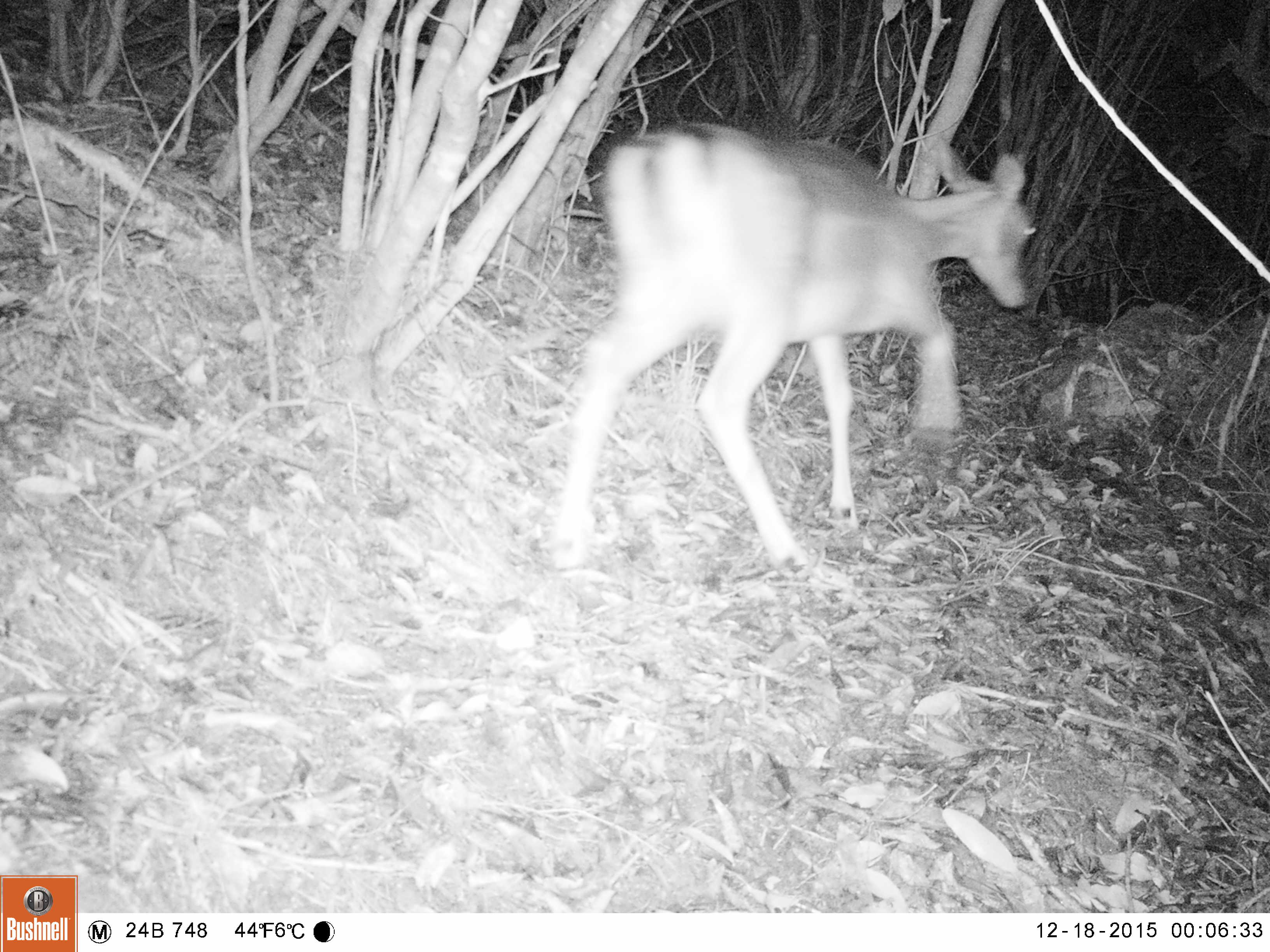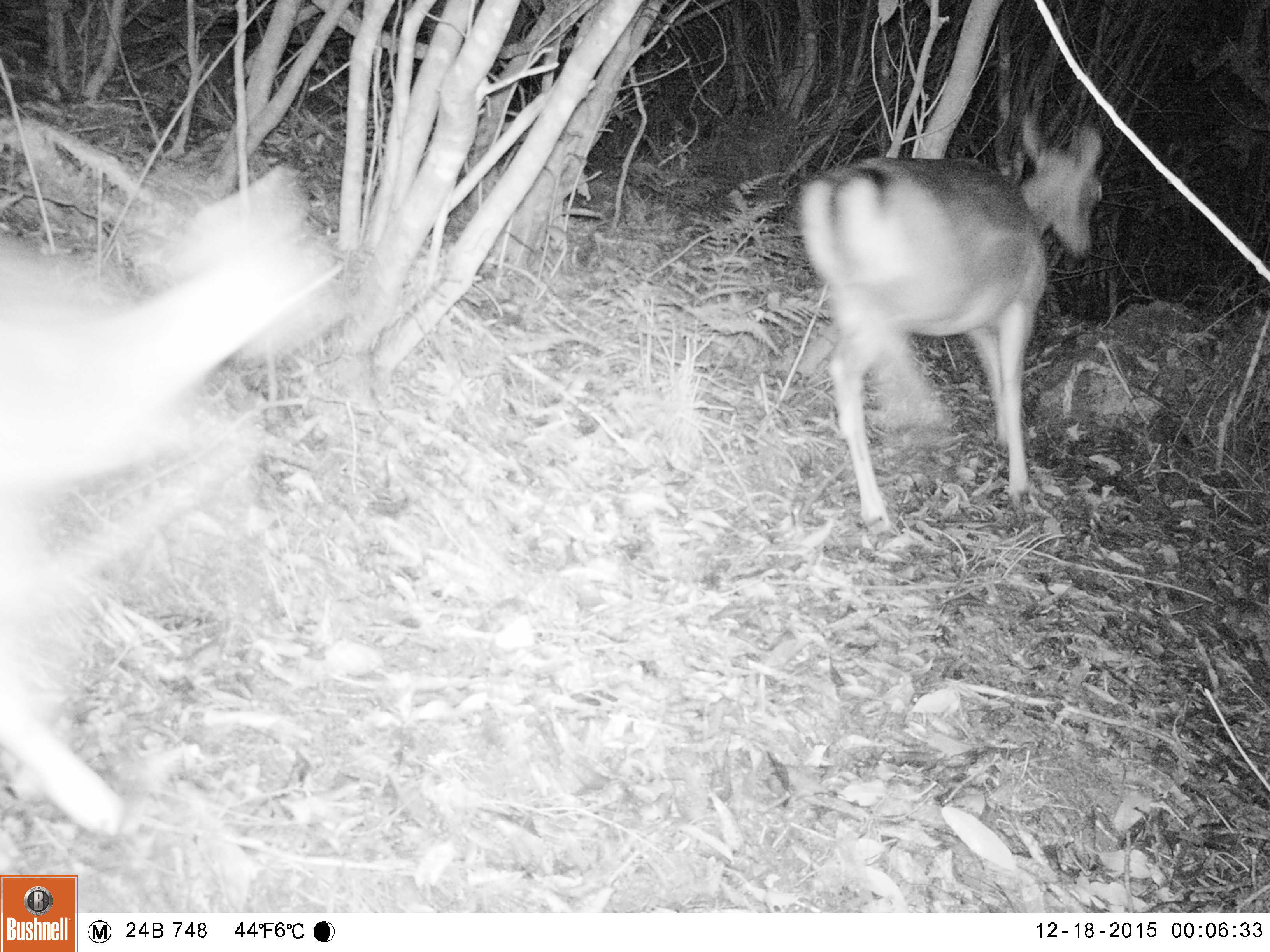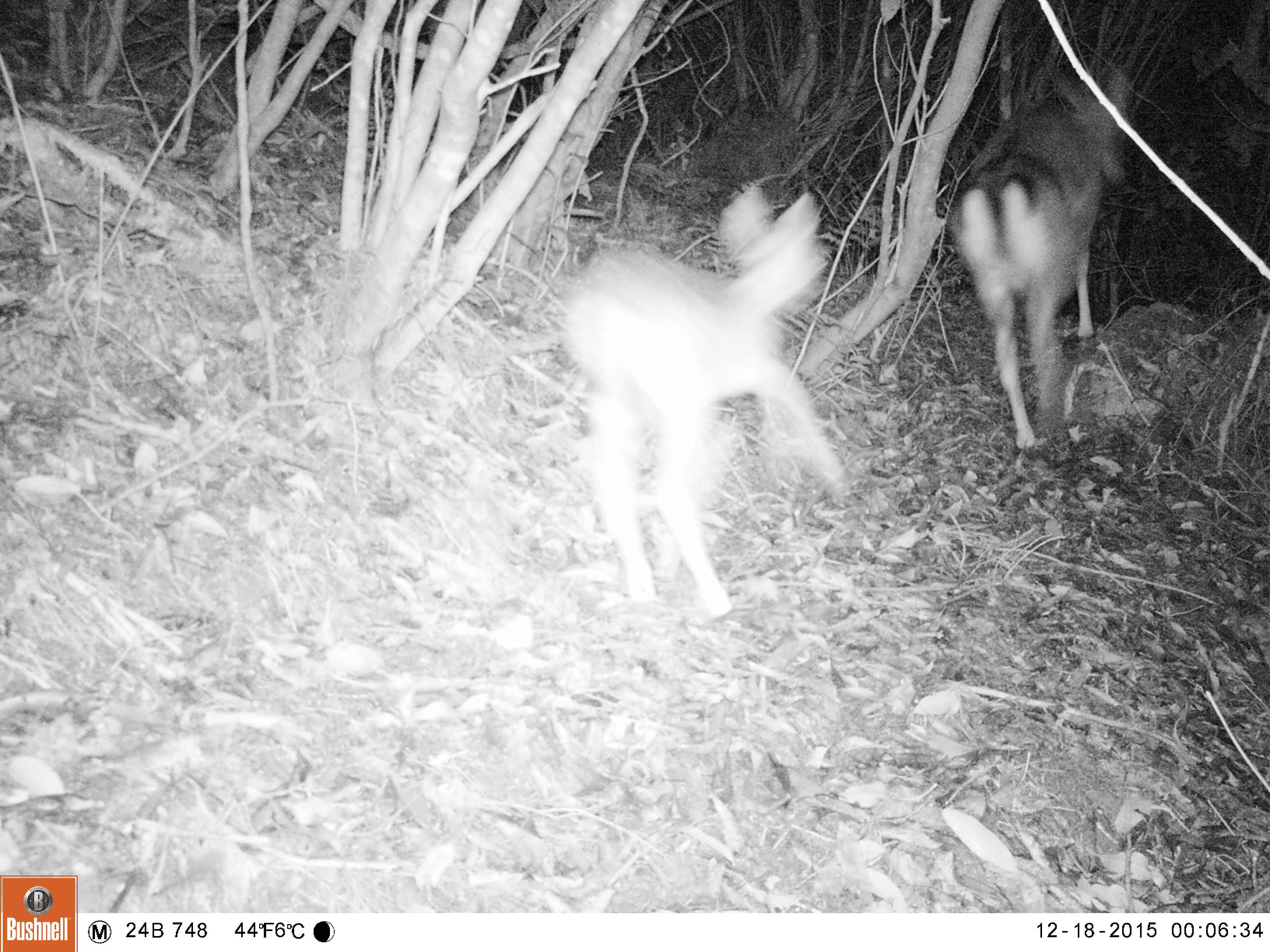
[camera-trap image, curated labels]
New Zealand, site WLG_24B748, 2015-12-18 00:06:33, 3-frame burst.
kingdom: Animalia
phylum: Chordata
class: Mammalia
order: Artiodactyla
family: Cervidae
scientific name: Cervidae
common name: deer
Deer (Cervidae).